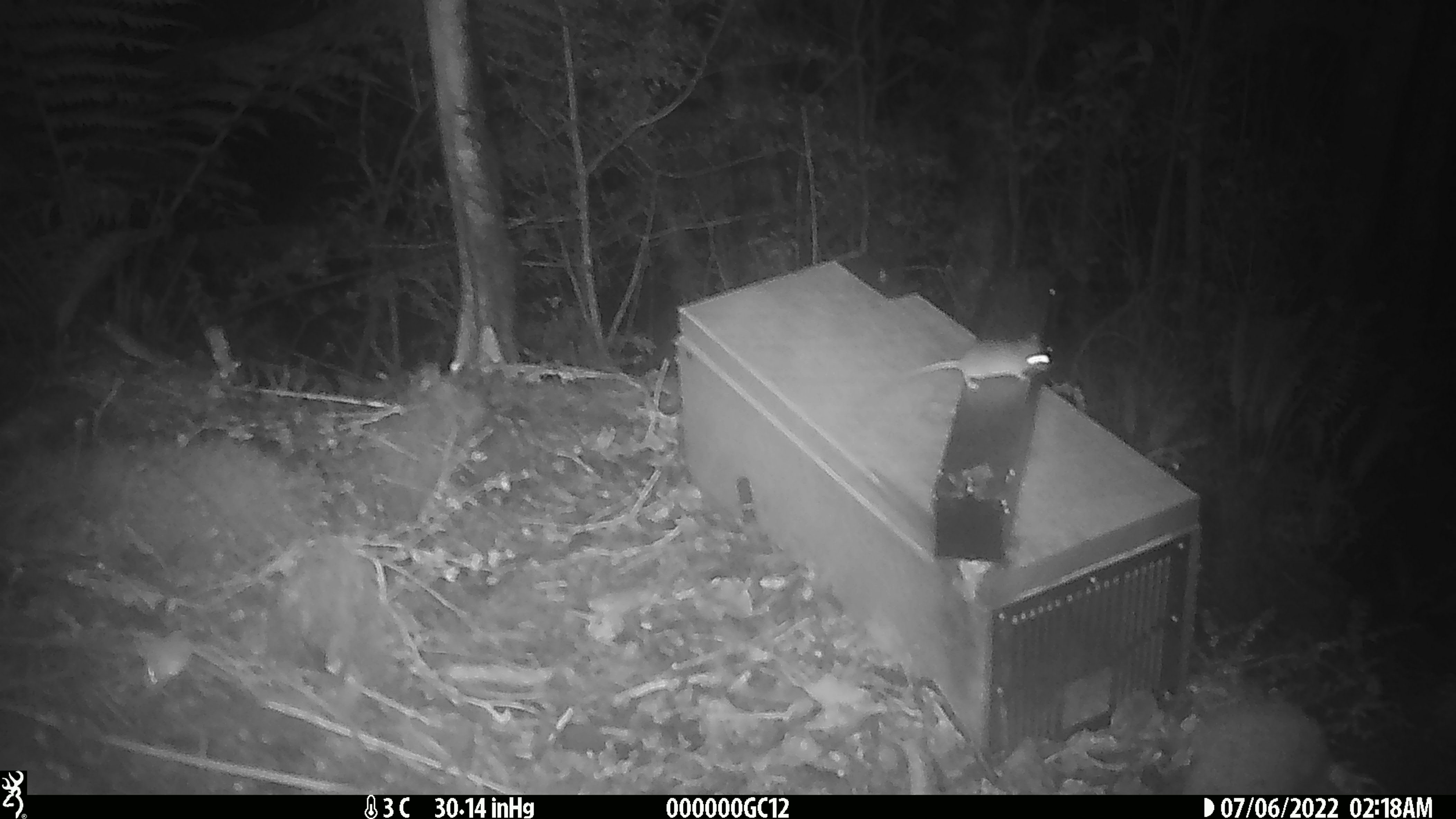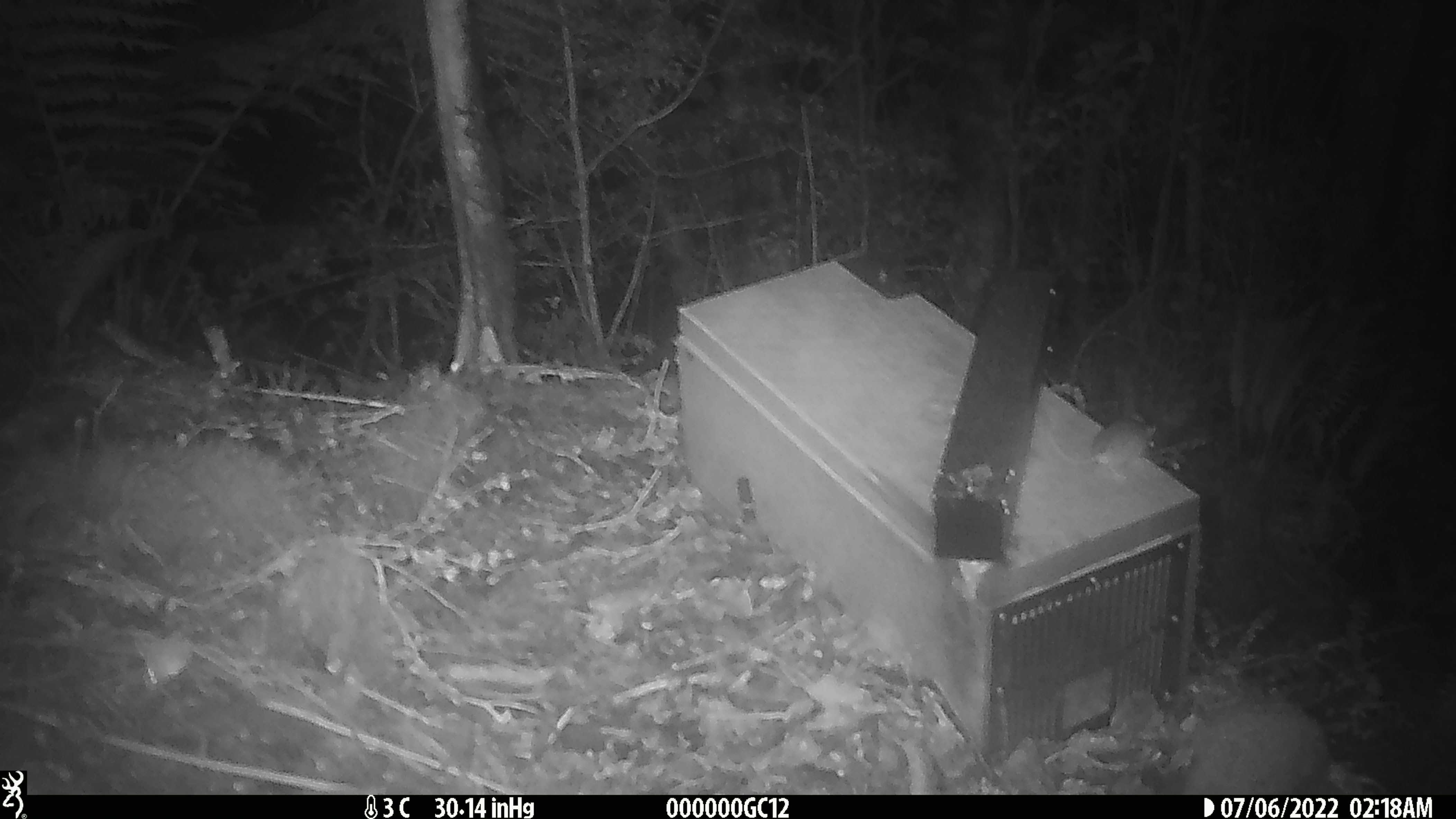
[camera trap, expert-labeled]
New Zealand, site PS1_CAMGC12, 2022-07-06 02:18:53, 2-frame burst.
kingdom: Animalia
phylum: Chordata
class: Mammalia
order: Rodentia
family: Muridae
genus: Mus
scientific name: Mus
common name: mouse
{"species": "mouse (Mus)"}